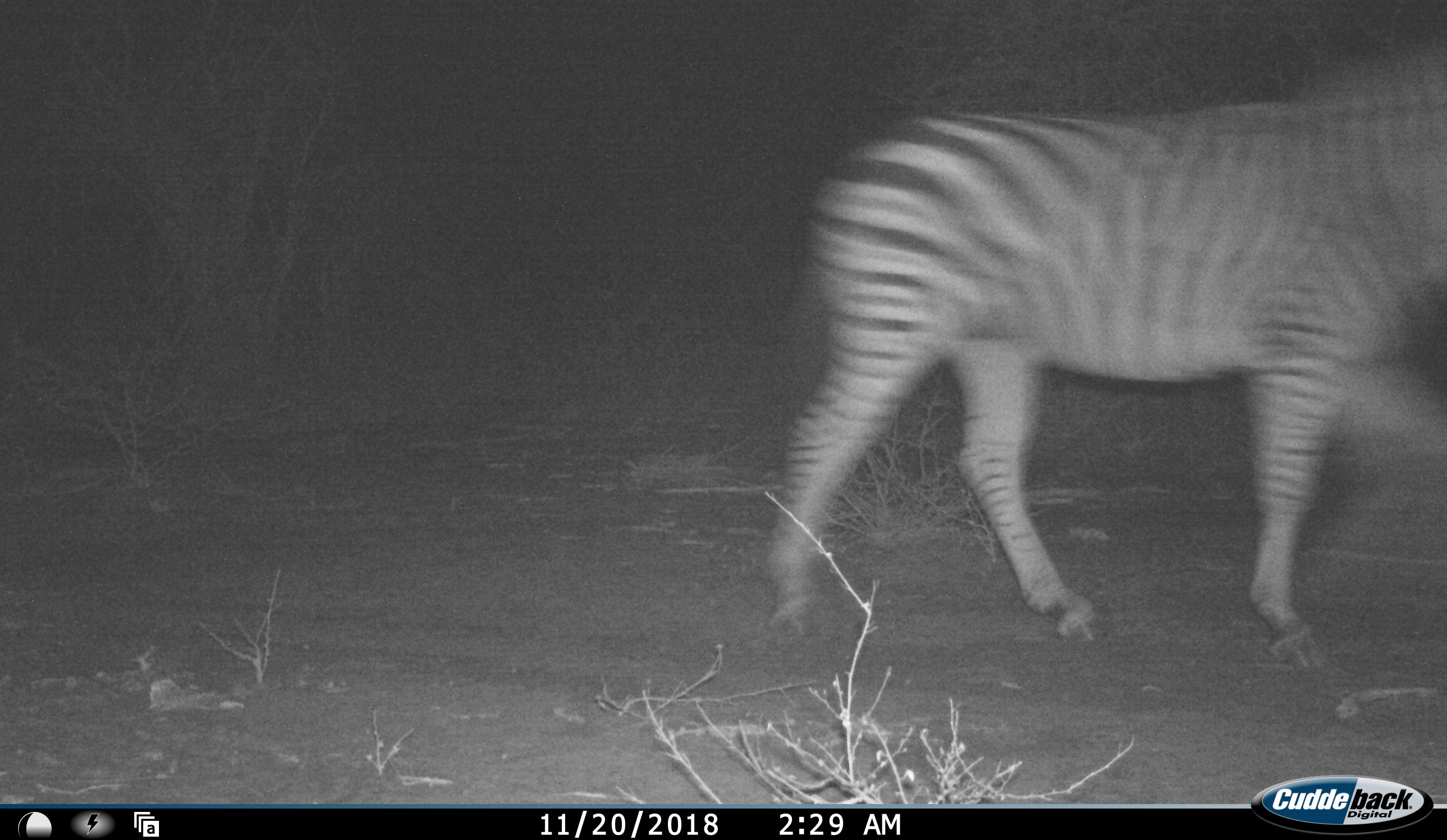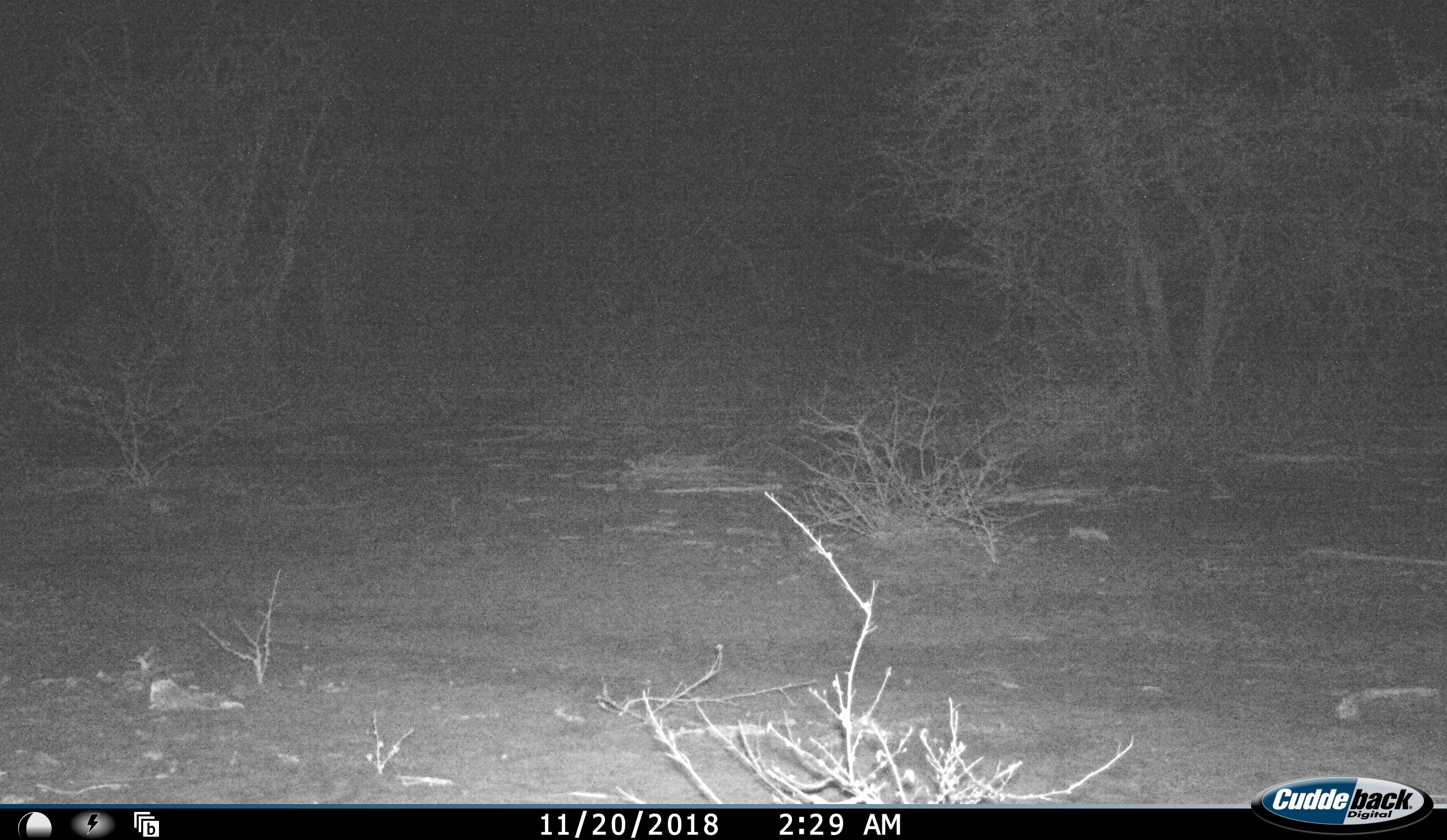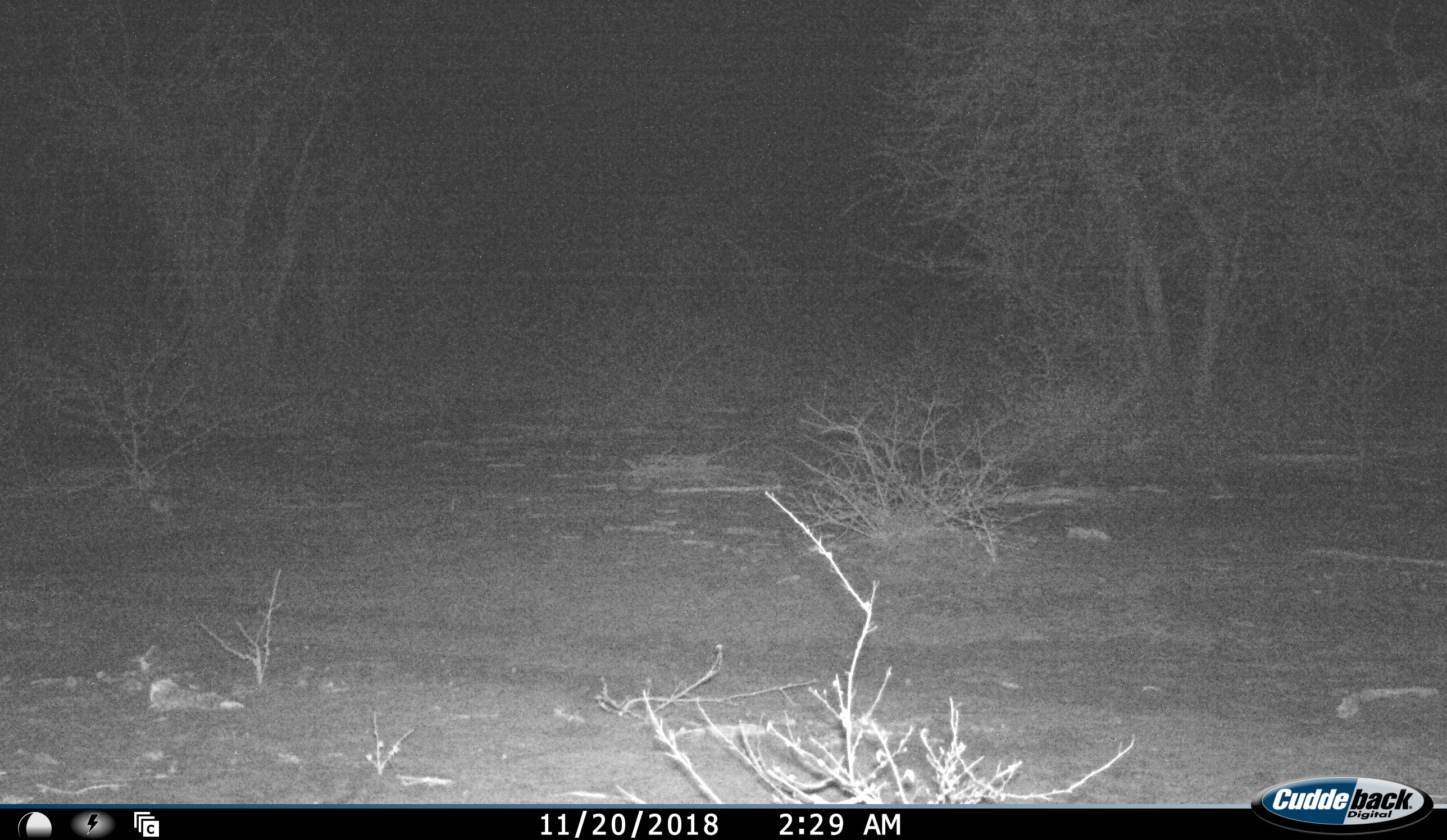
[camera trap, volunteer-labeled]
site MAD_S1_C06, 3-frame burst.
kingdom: Animalia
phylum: Chordata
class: Mammalia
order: Perissodactyla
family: Equidae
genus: Equus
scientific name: Equus quagga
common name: plains zebra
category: zebraplains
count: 1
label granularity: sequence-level